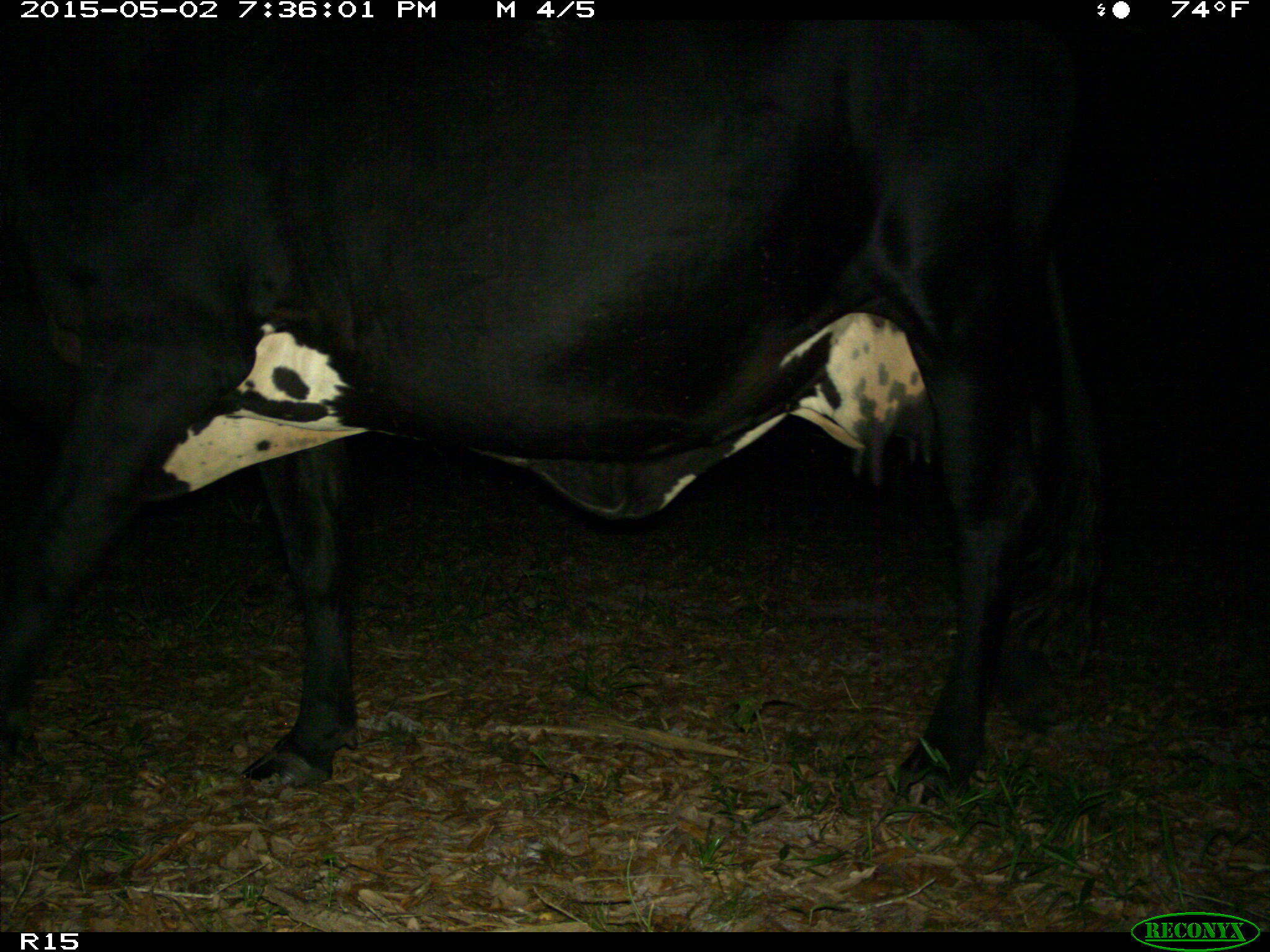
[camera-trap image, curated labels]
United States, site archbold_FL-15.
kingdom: Animalia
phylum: Chordata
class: Mammalia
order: Artiodactyla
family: Bovidae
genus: Bos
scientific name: Bos taurus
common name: domestic cow